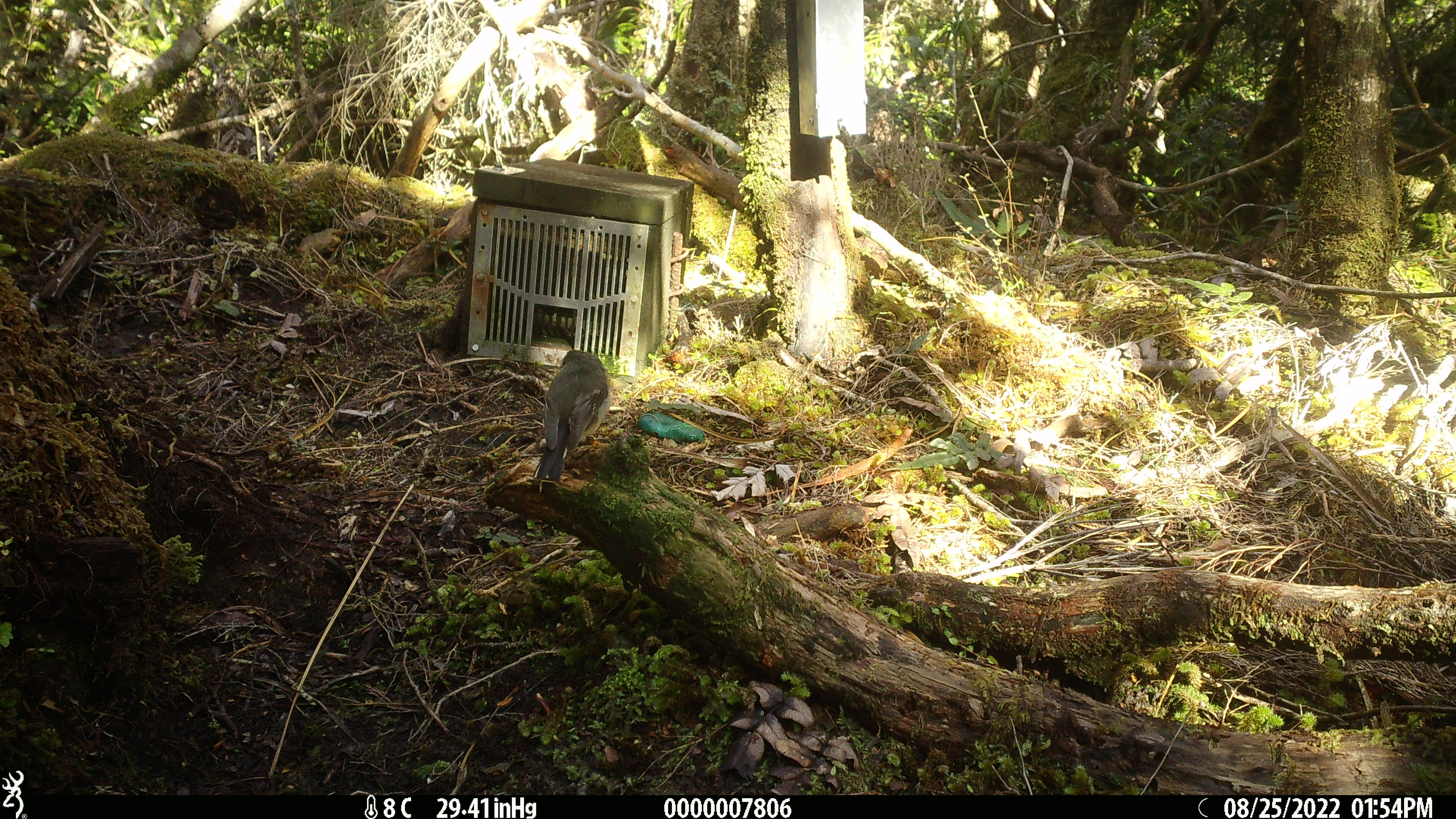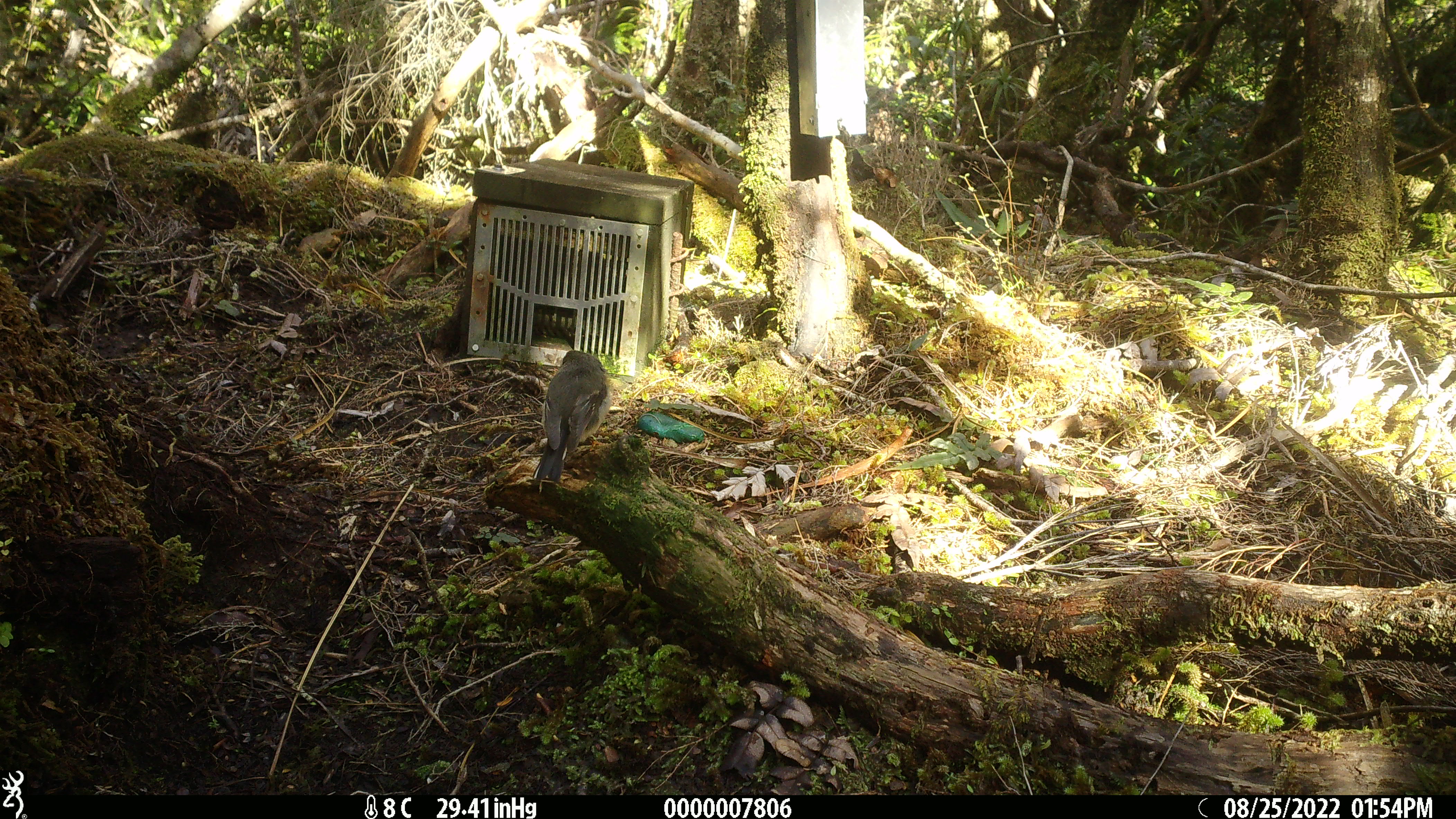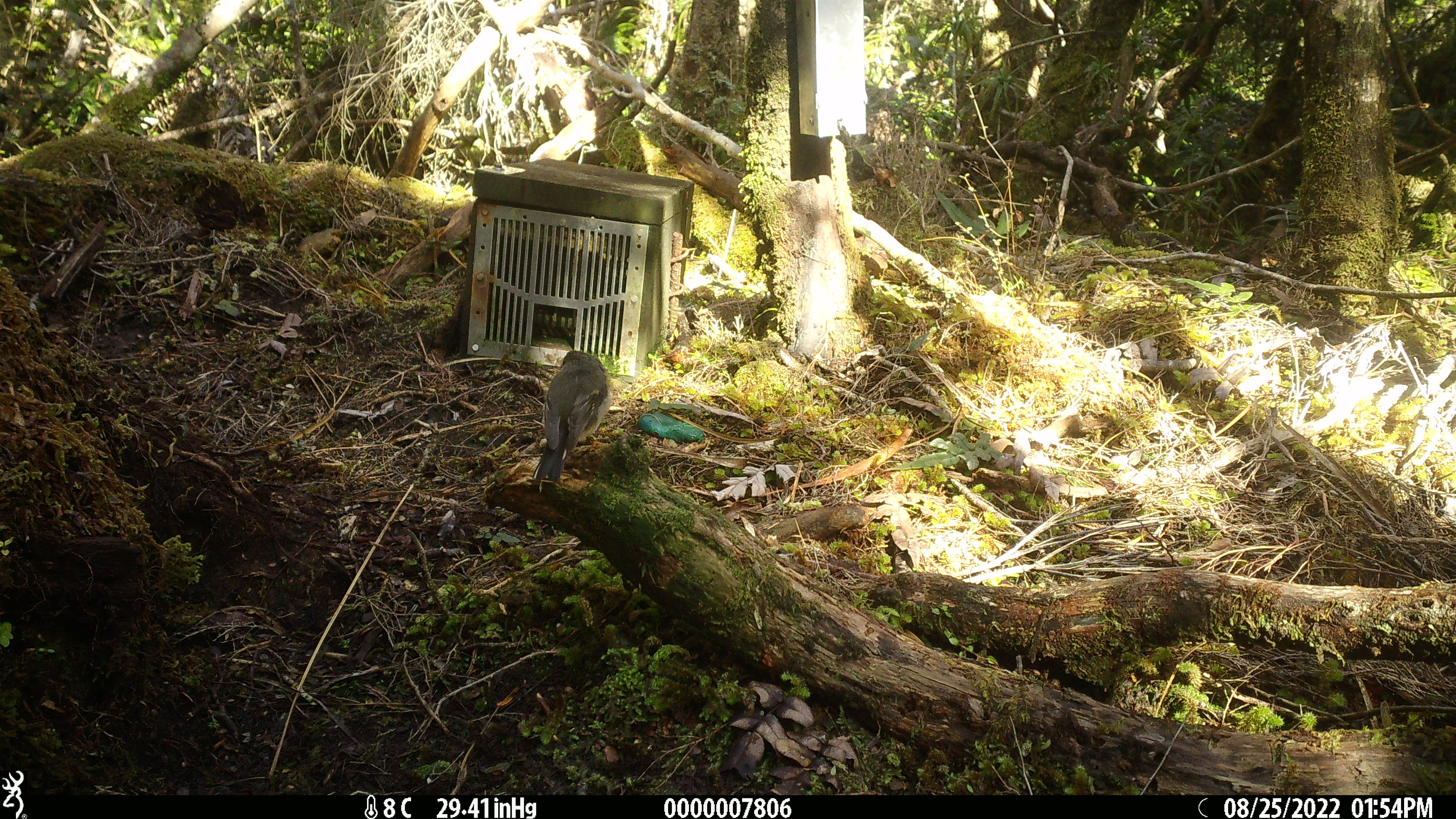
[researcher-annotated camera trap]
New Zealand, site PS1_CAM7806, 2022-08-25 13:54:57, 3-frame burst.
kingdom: Animalia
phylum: Chordata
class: Aves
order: Passeriformes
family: Petroicidae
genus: Petroica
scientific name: Petroica macrocephala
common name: tomtit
Tomtit (Petroica macrocephala).